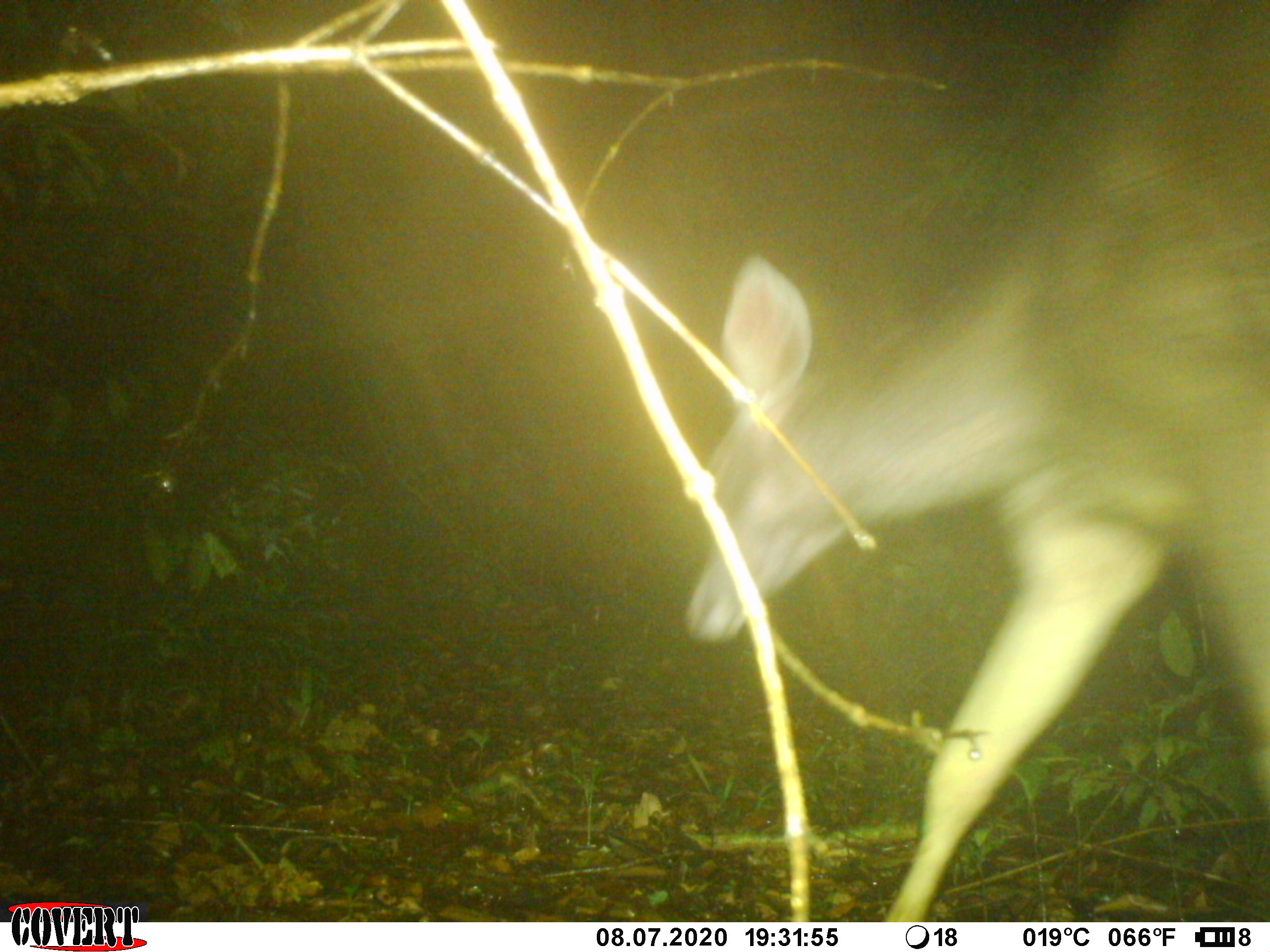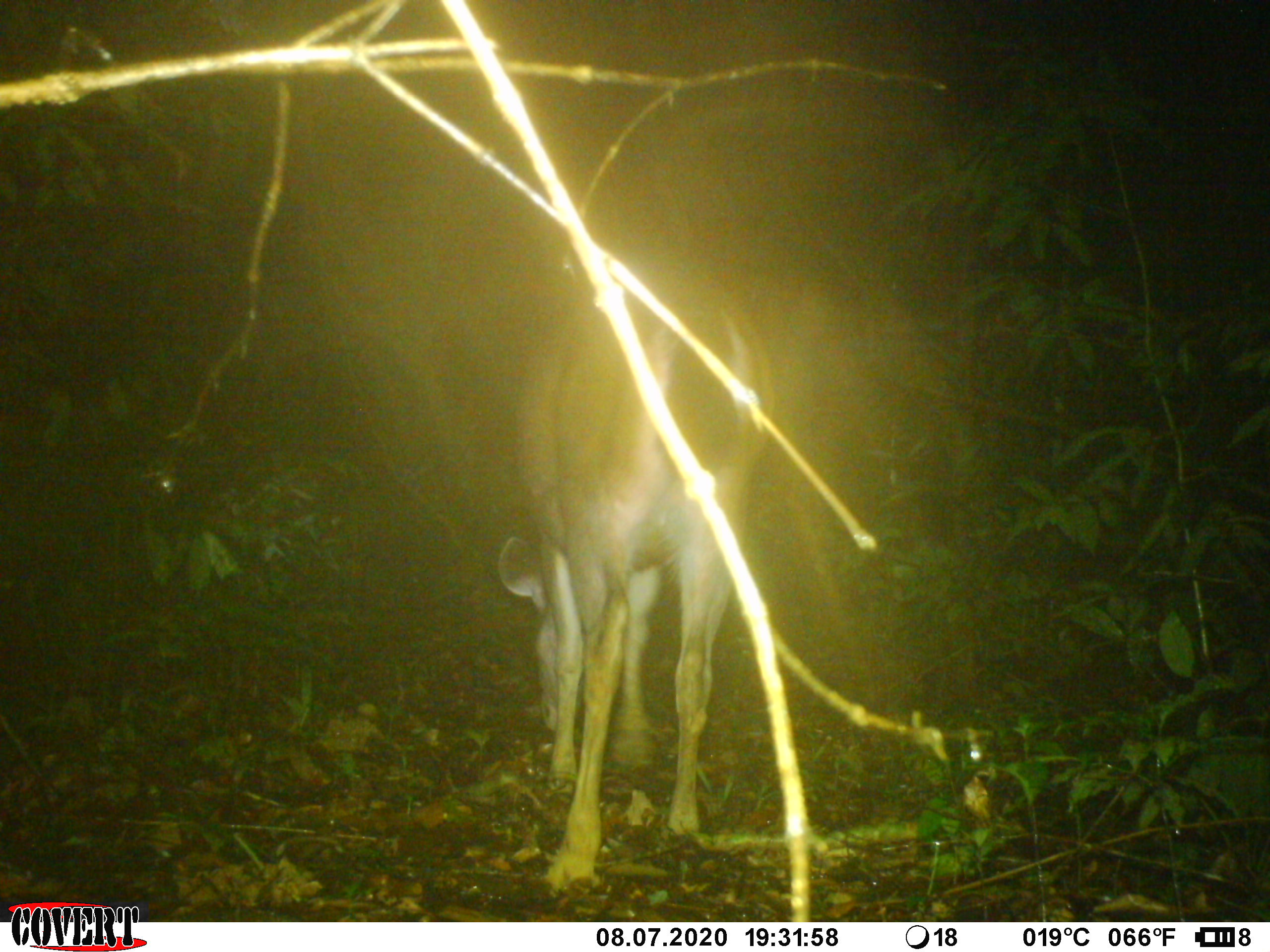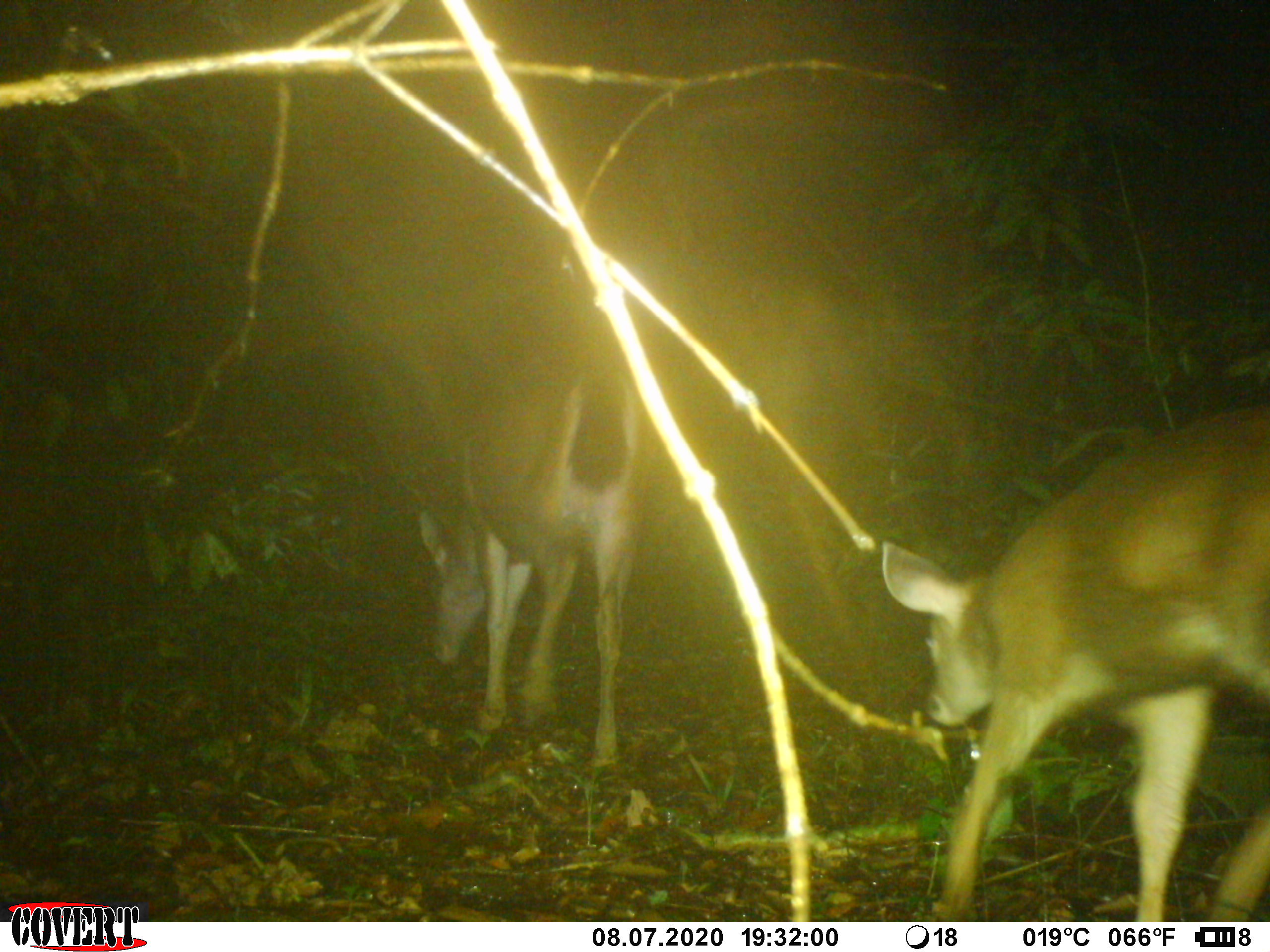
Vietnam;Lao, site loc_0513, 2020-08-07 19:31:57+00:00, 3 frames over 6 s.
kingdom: Animalia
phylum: Chordata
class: Mammalia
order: Artiodactyla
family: Cervidae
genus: Rusa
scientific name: Rusa unicolor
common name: sambar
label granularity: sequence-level